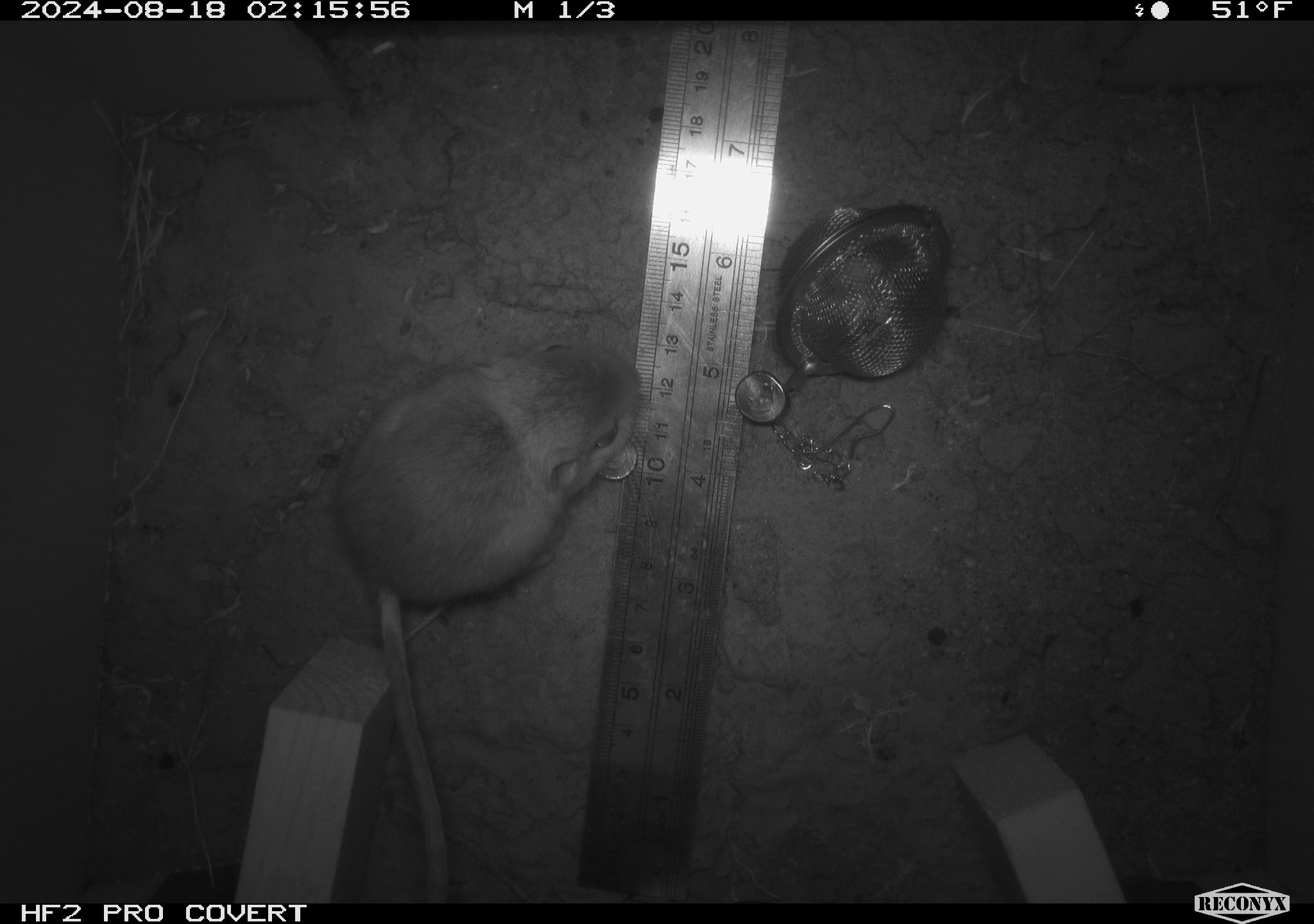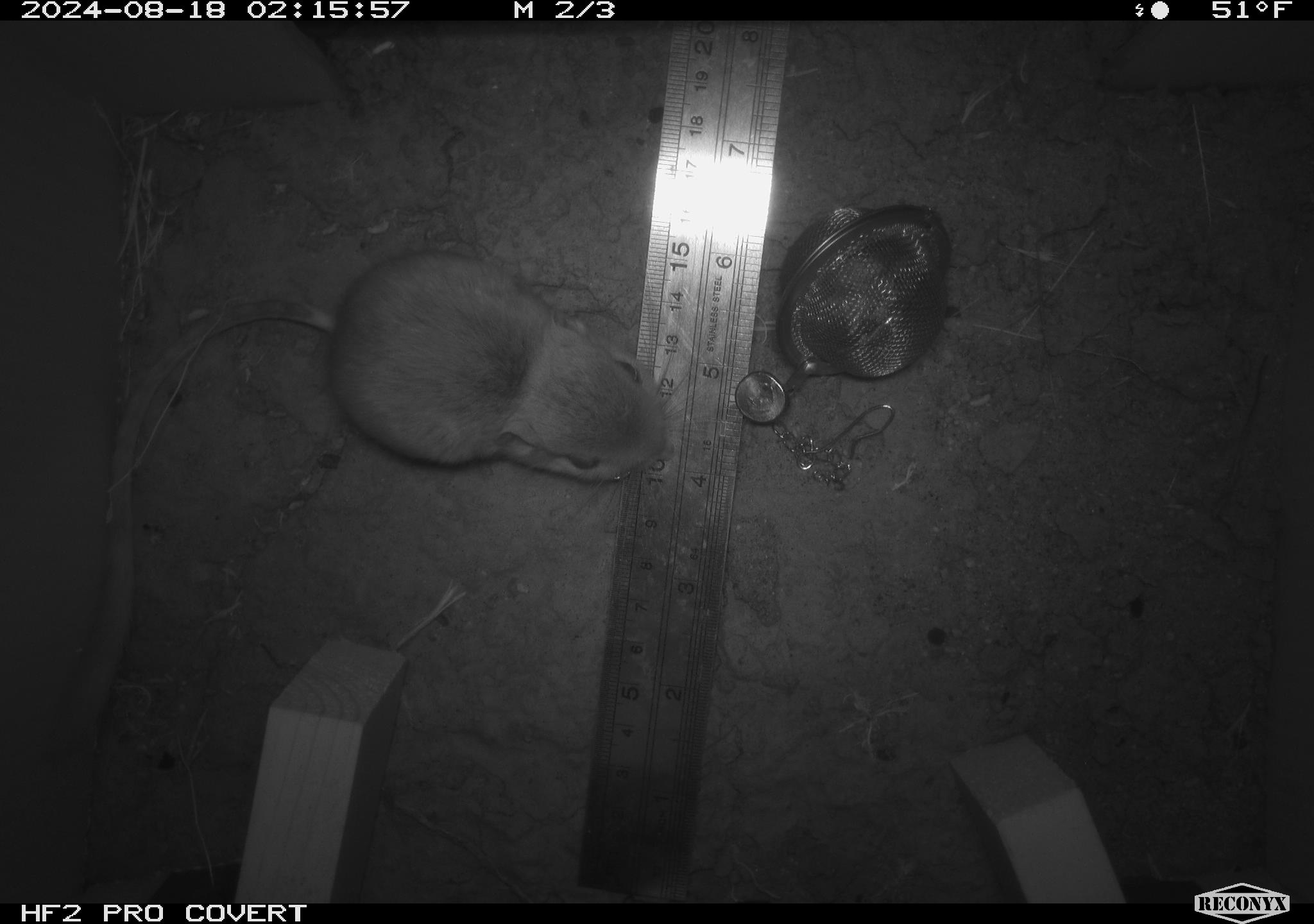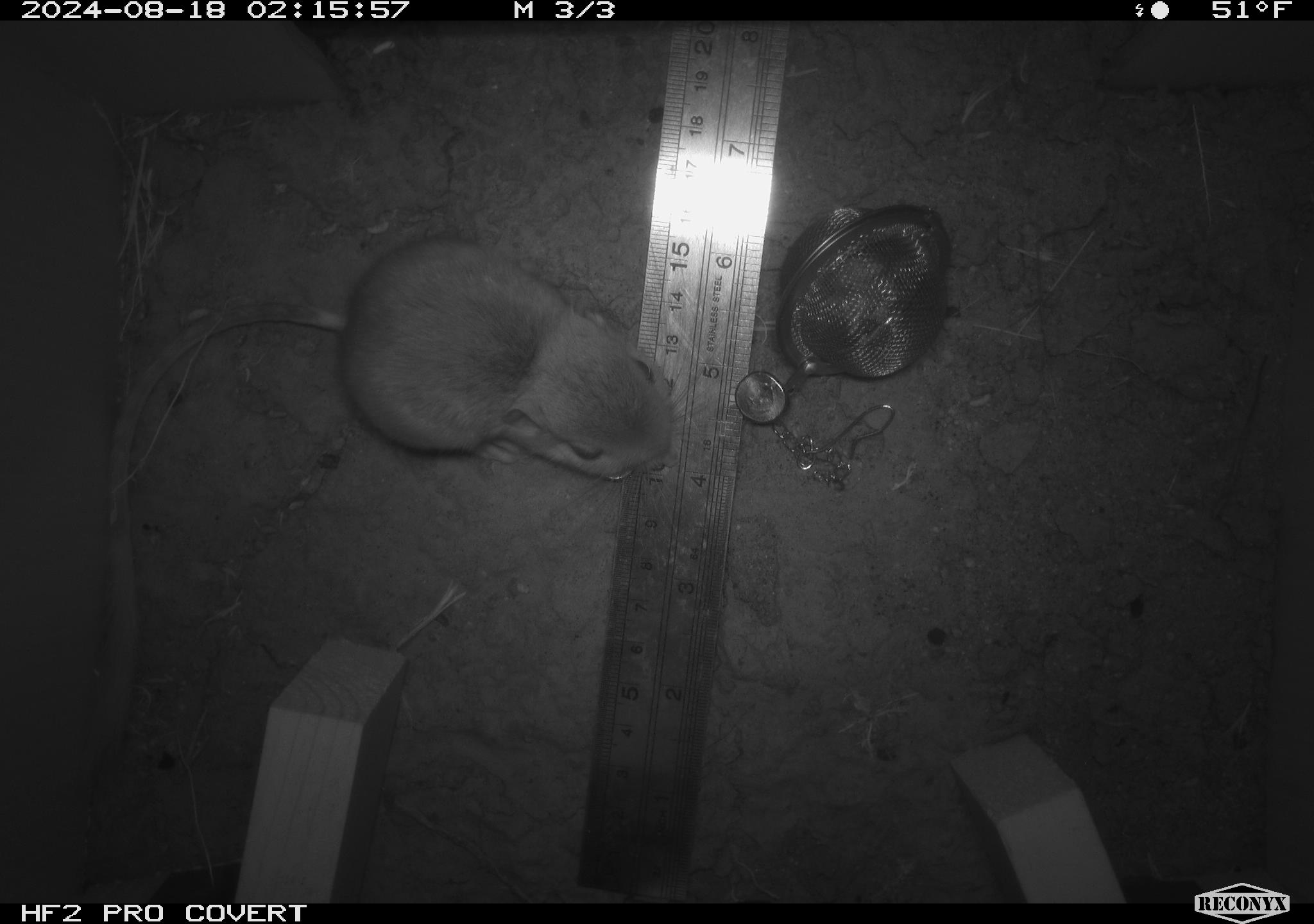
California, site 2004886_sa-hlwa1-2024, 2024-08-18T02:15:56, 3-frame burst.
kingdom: Animalia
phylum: Chordata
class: Mammalia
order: Rodentia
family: Heteromyidae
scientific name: Heteromyidae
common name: kangaroo rats and pocket mice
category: heteromyidae family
Heteromyidae family (kangaroo rats and pocket mice) (Heteromyidae).